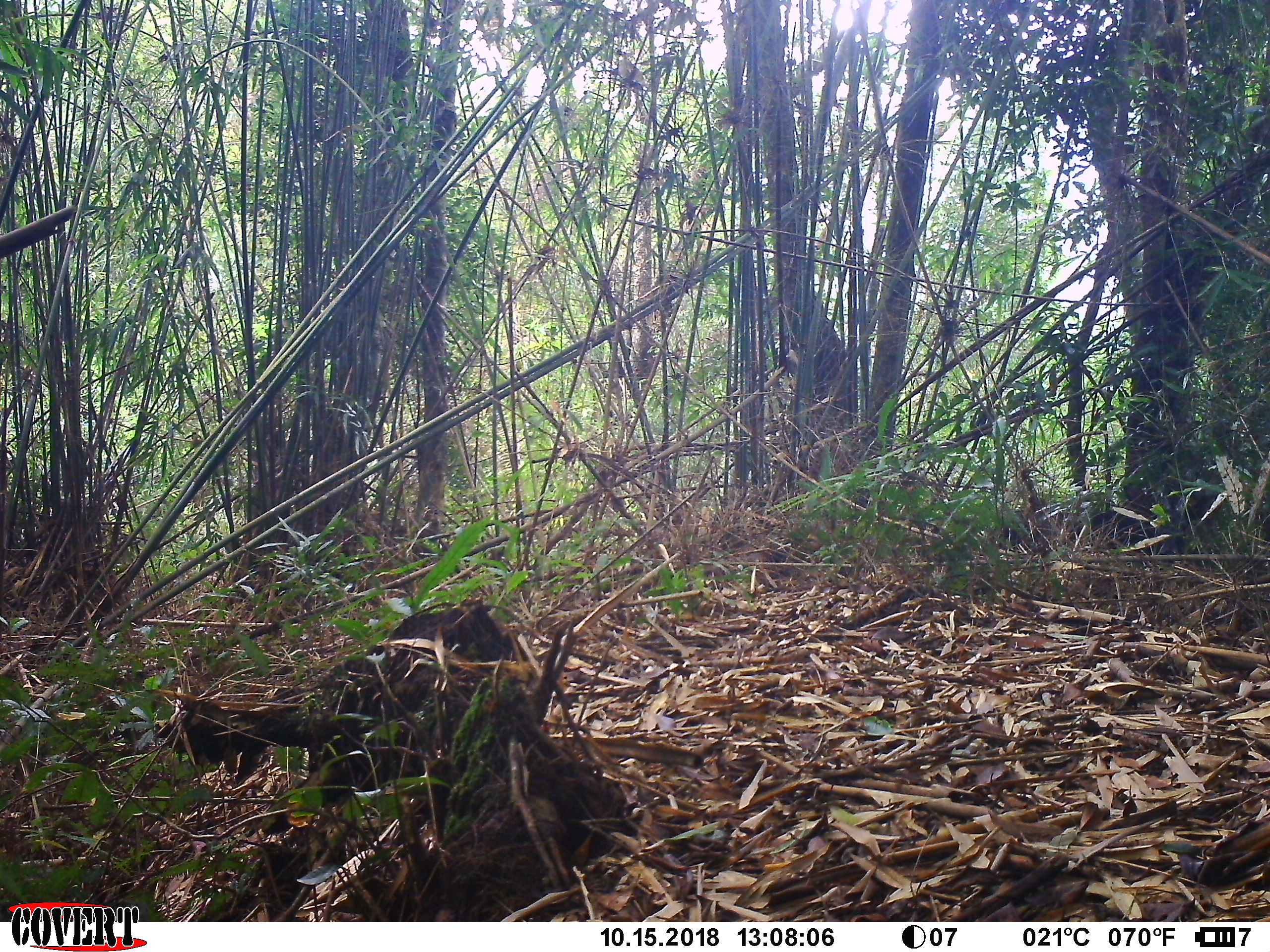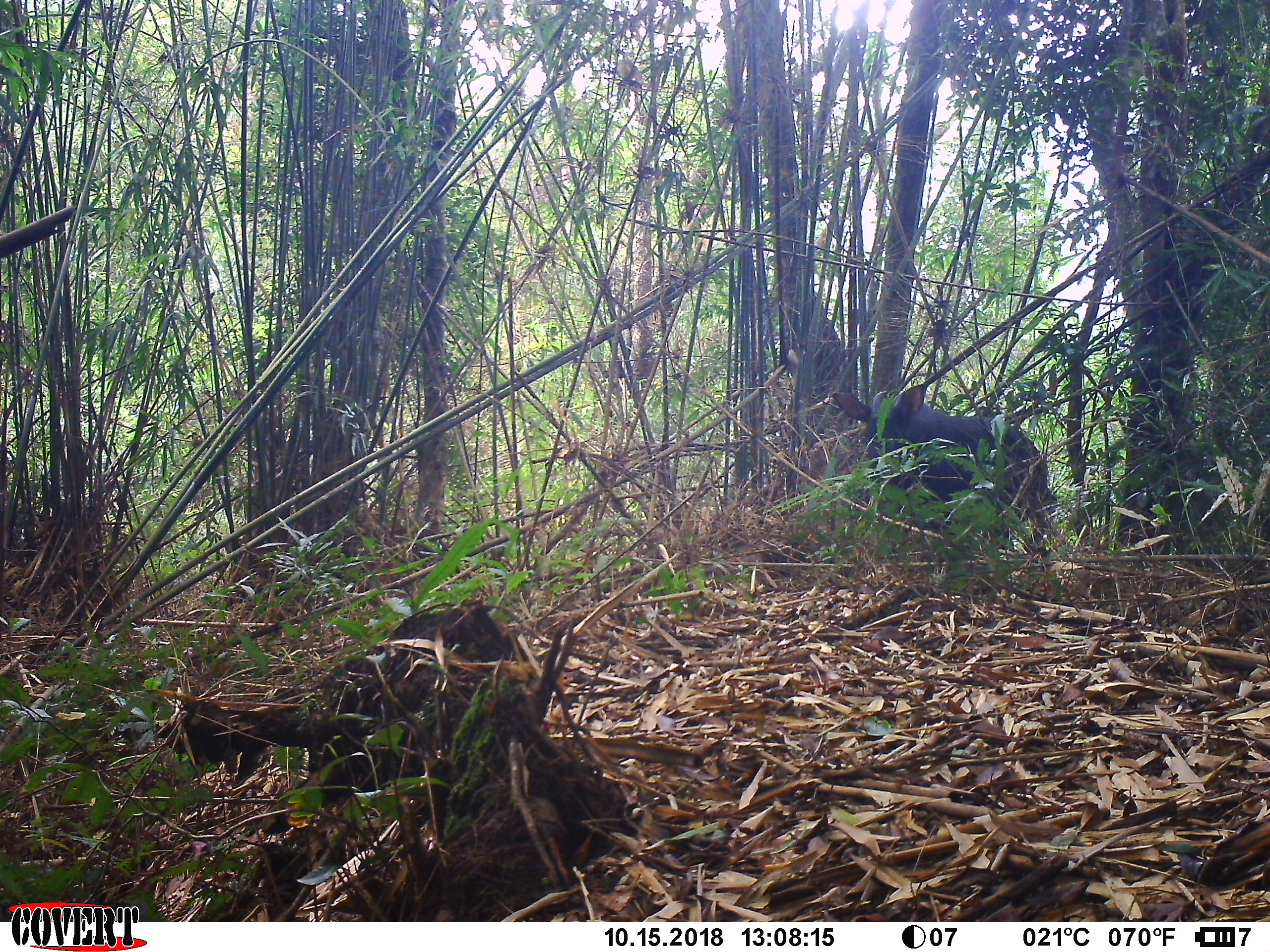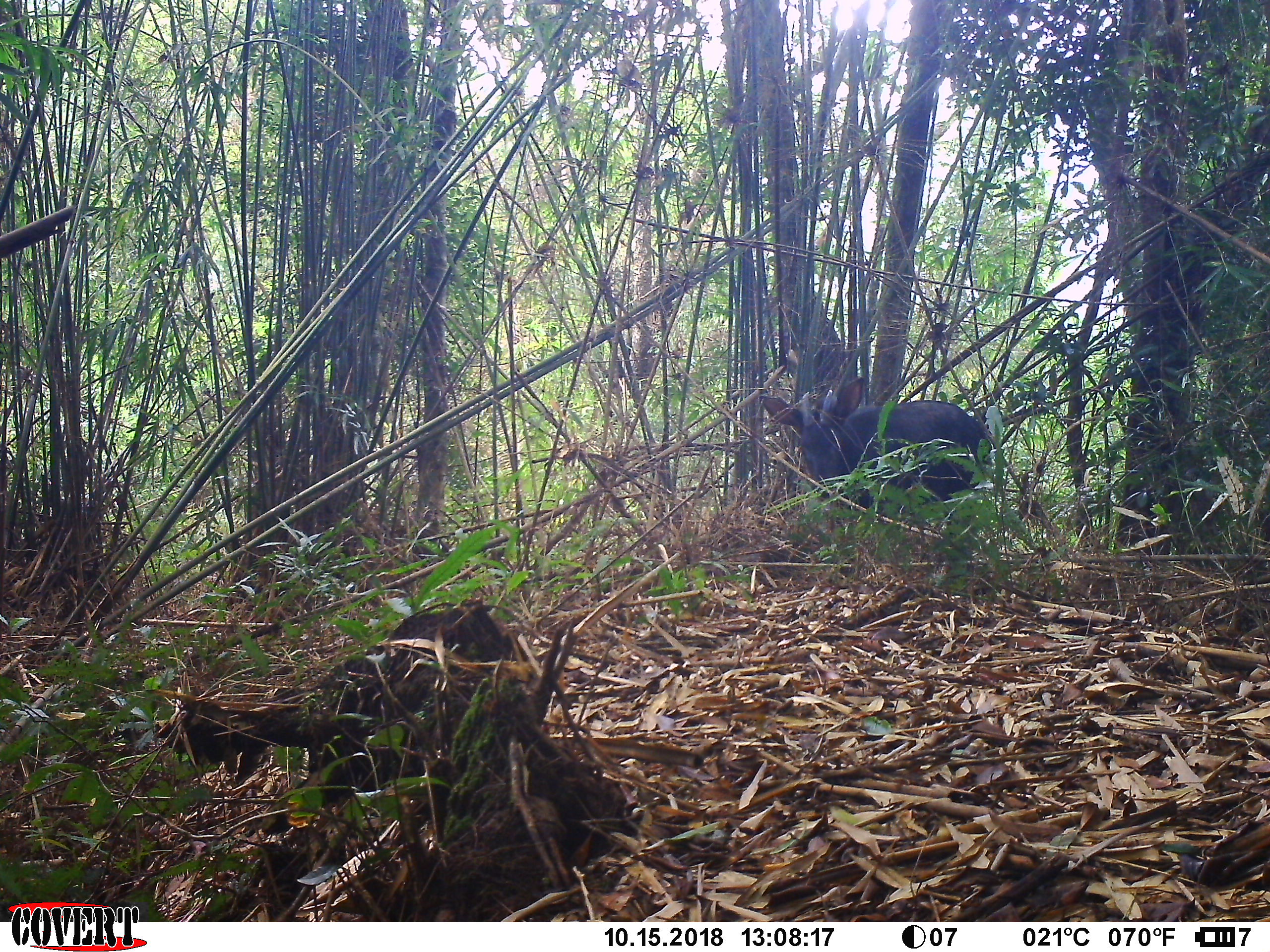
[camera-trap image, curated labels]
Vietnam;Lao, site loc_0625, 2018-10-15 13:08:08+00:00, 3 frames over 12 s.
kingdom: Animalia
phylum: Chordata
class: Mammalia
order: Artiodactyla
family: Bovidae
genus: Capricornis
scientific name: Capricornis sumatraensis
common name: chinese serow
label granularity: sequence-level